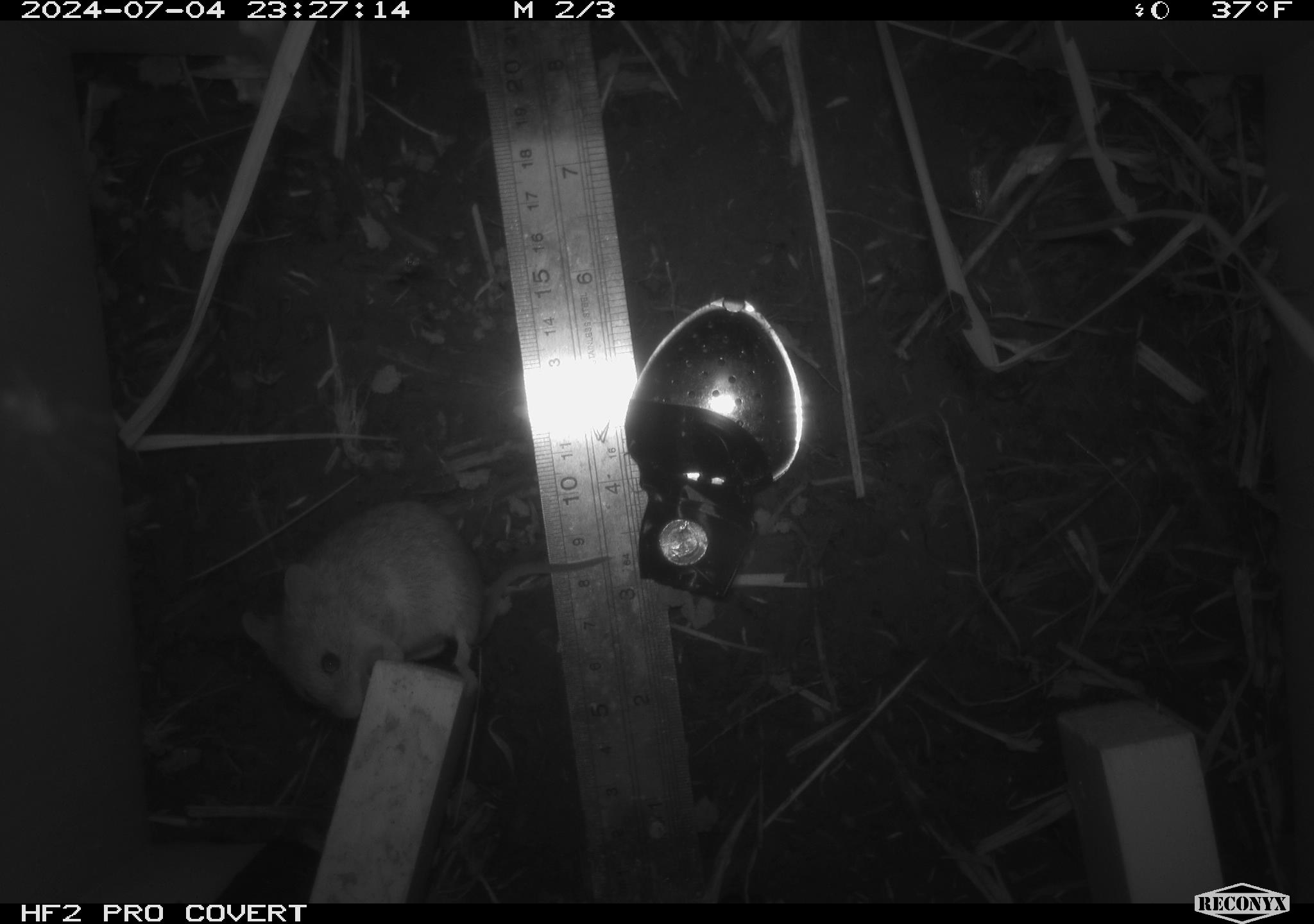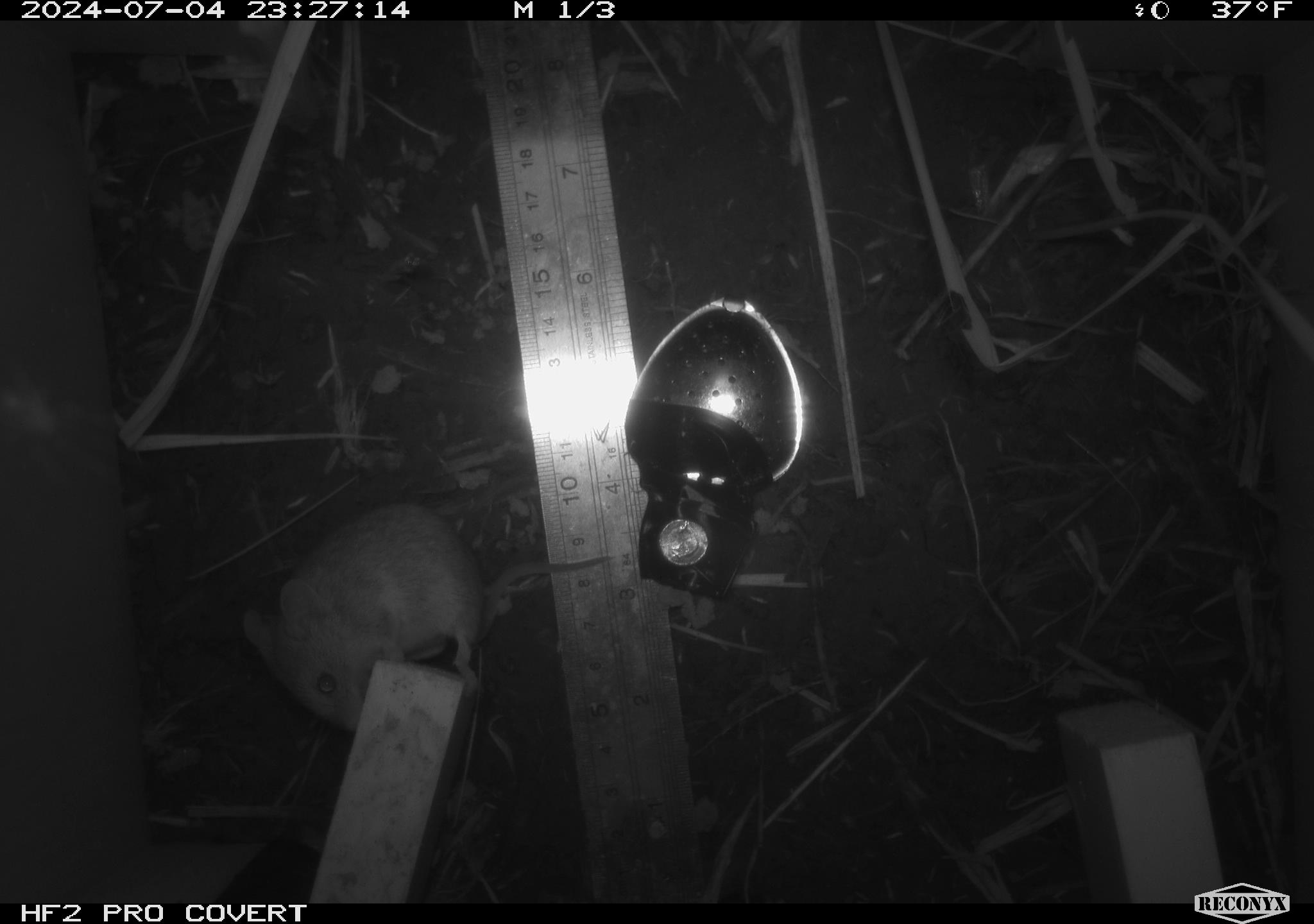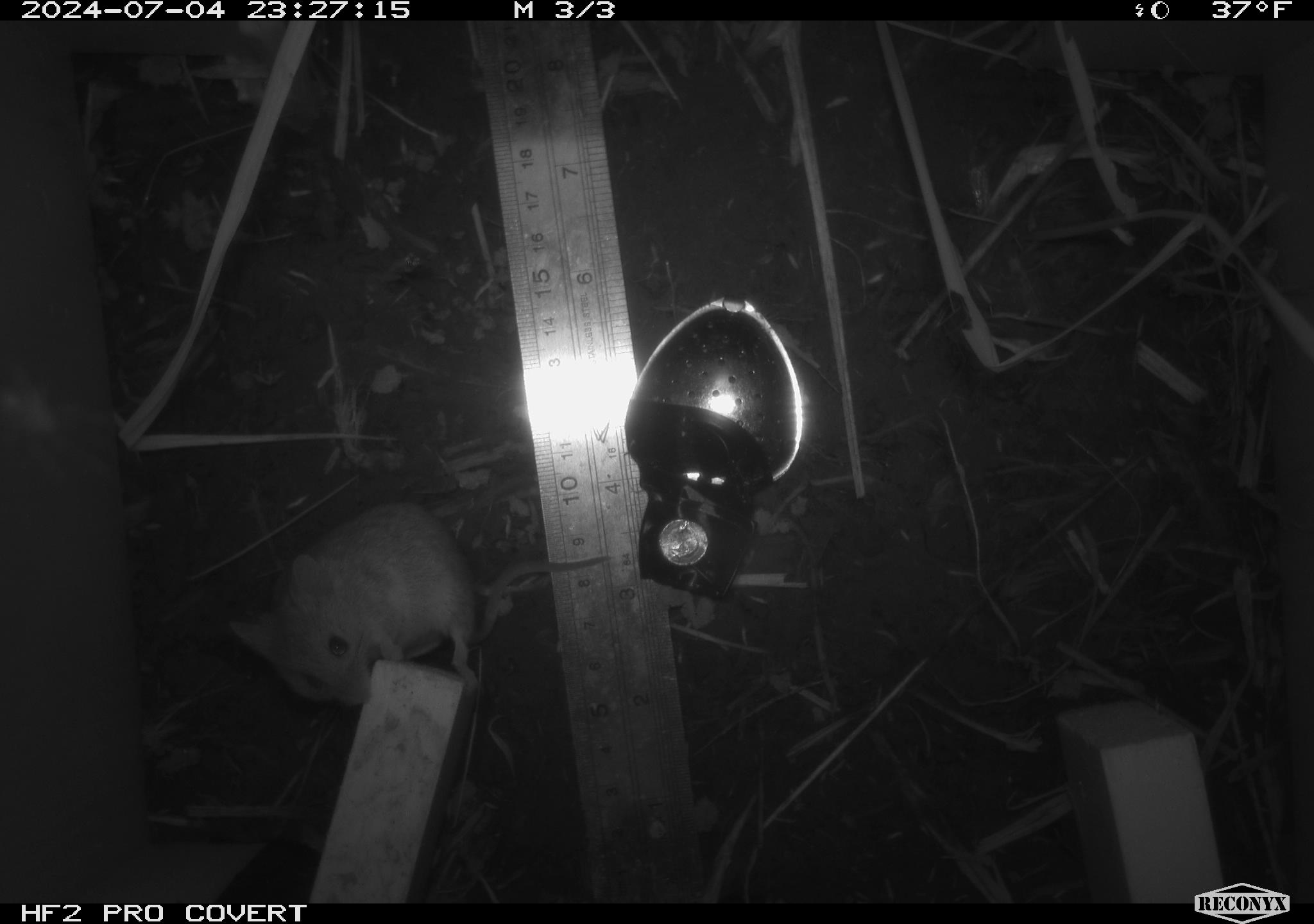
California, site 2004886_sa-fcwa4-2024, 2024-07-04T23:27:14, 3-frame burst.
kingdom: Animalia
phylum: Chordata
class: Mammalia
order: Rodentia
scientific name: Rodentia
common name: rodent